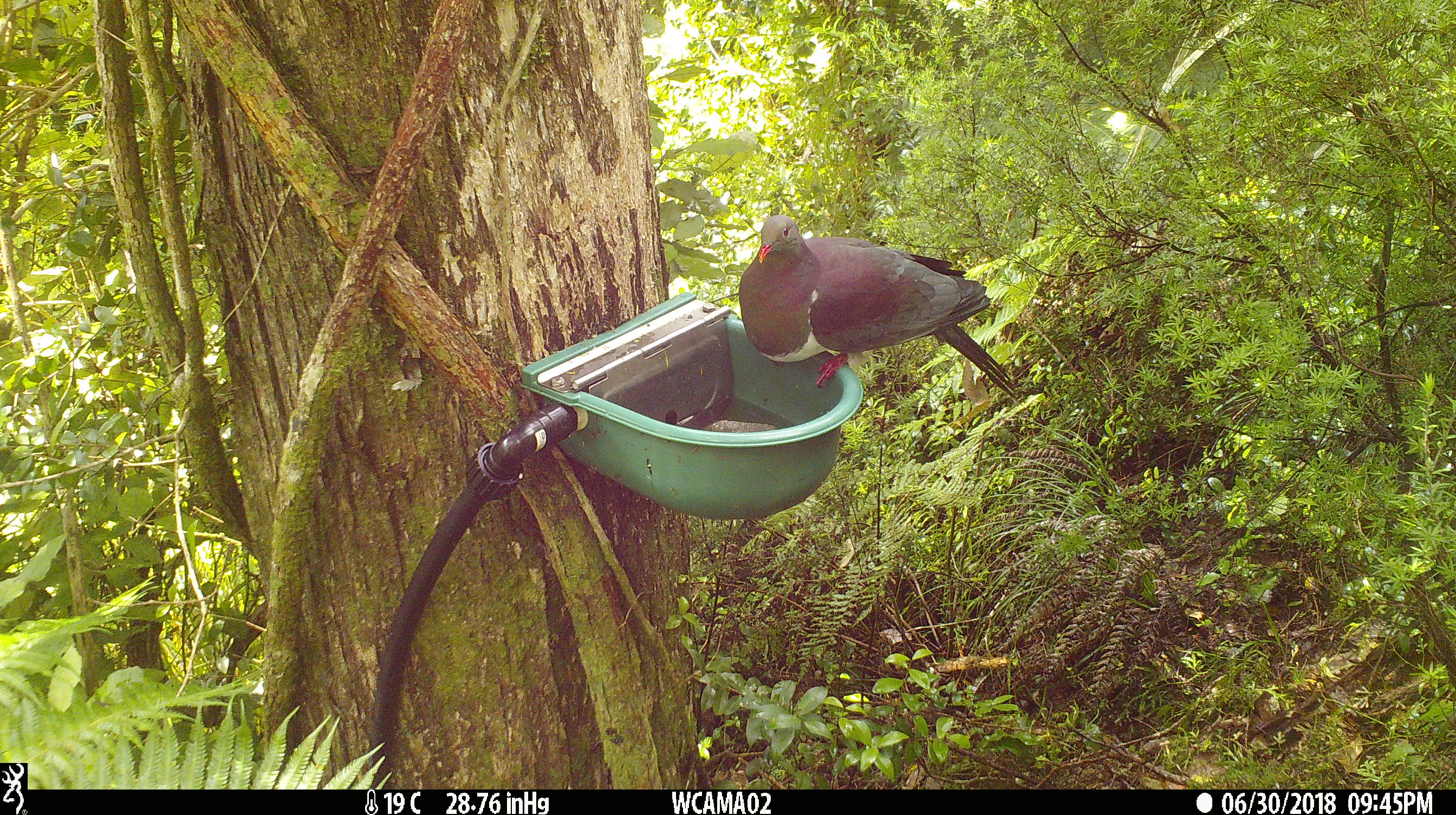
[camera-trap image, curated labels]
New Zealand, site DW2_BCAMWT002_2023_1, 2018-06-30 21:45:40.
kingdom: Animalia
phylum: Chordata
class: Aves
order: Columbiformes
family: Columbidae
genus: Hemiphaga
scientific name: Hemiphaga novaeseelandiae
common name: new zealand pigeon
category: kereru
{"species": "kereru (new zealand pigeon) (Hemiphaga novaeseelandiae)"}